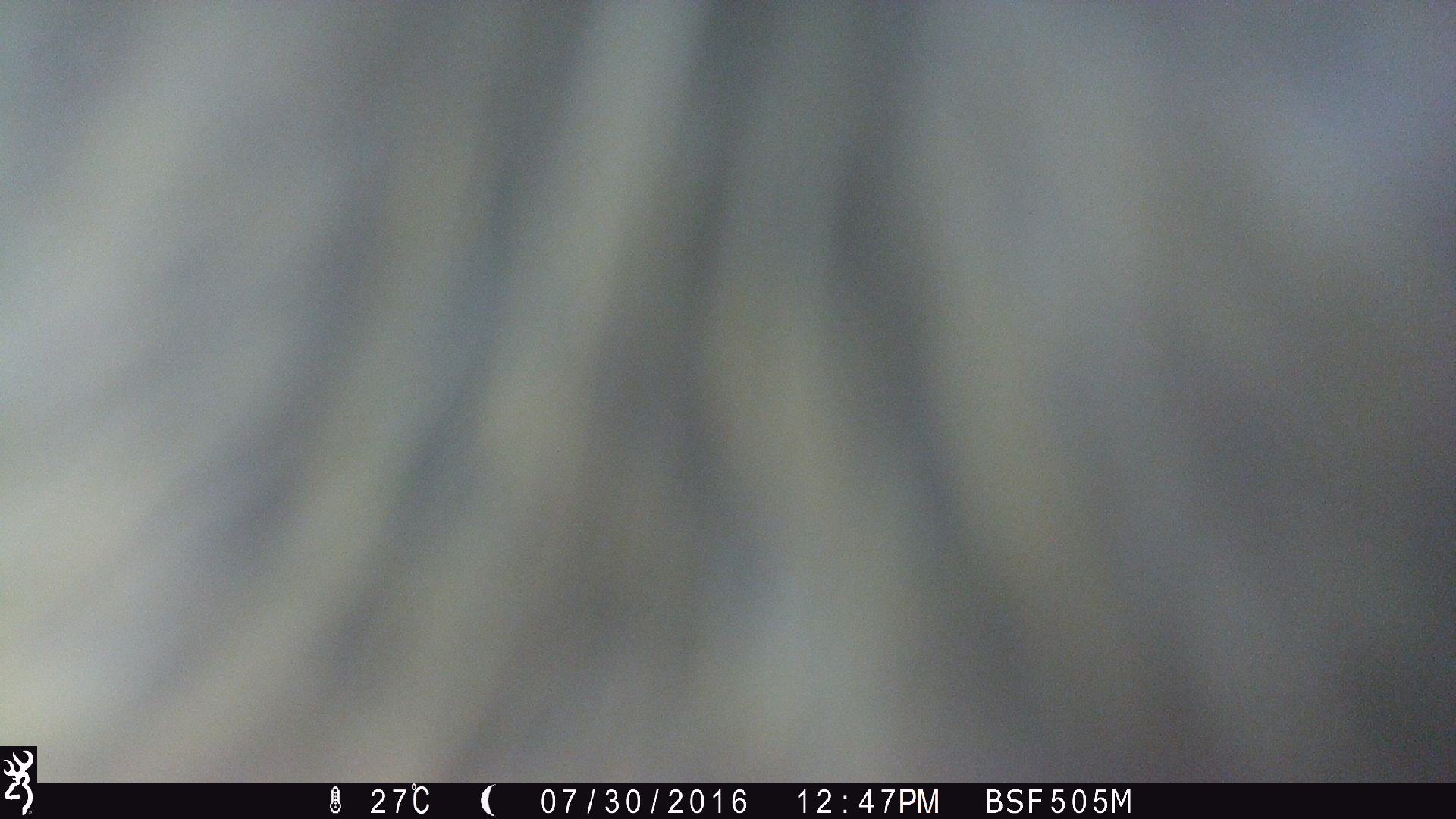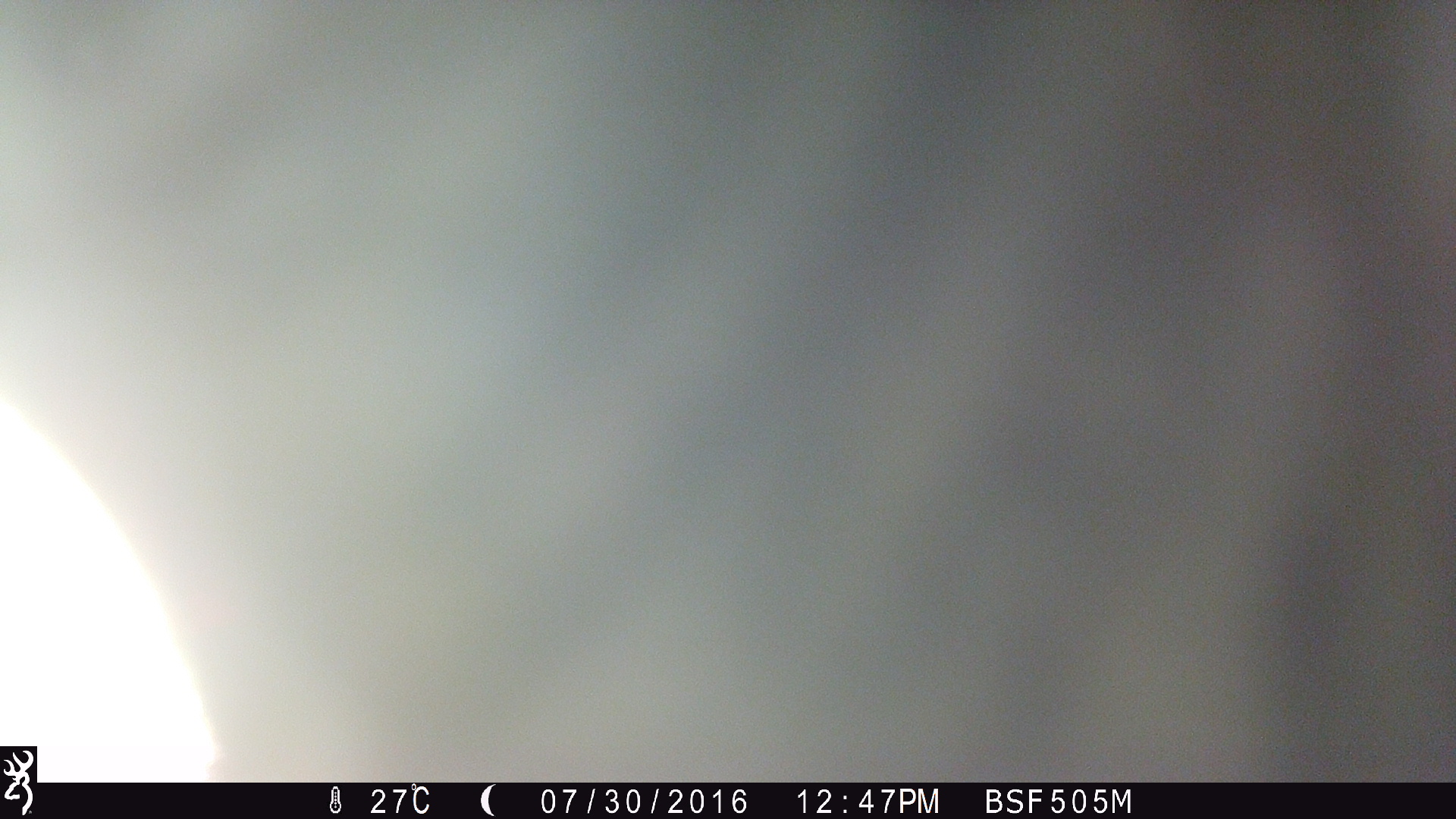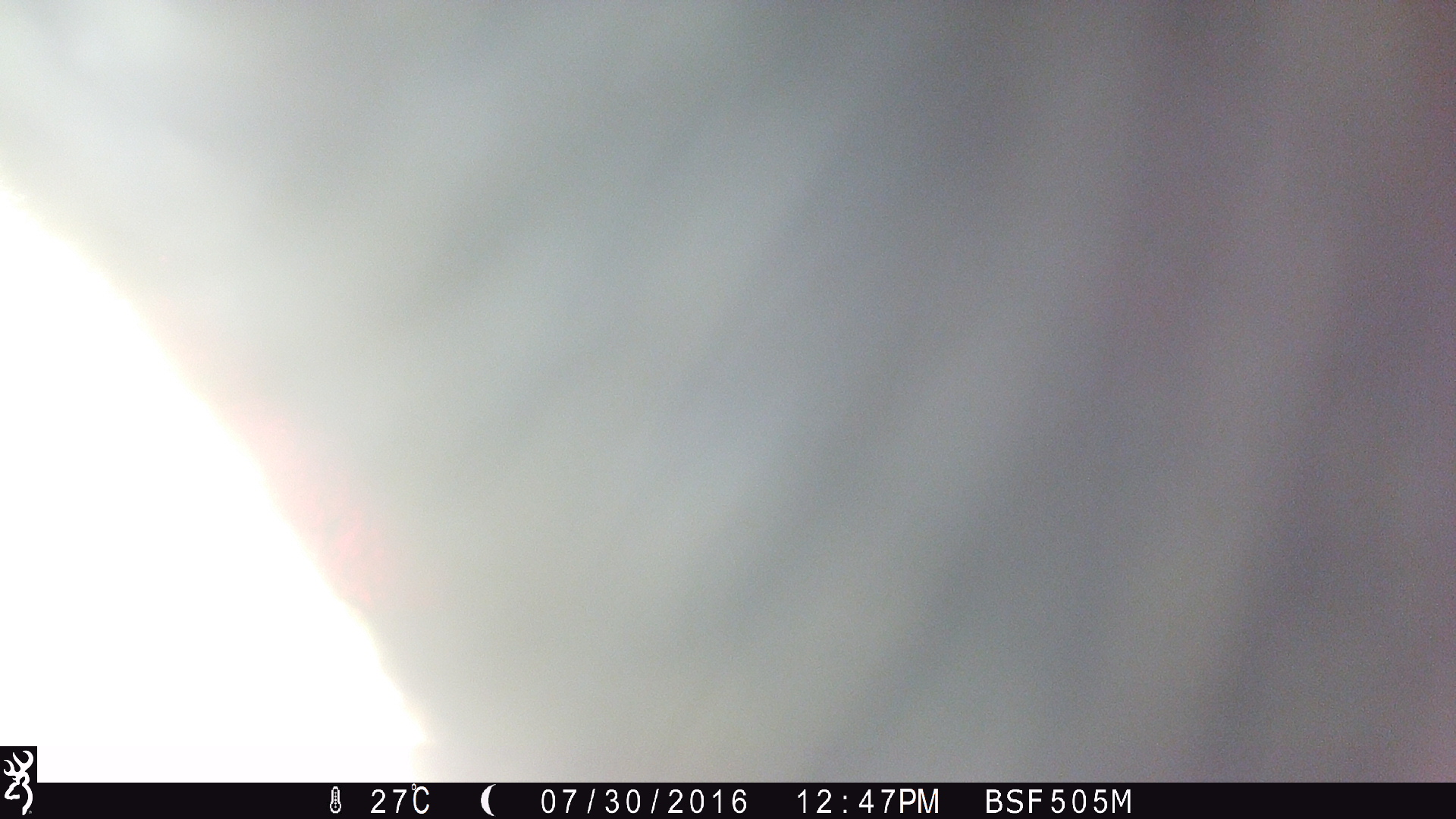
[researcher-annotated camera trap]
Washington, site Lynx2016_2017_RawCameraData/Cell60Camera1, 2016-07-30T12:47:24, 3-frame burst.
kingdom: Animalia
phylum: Chordata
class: Mammalia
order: Artiodactyla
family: Bovidae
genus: Bos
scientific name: Bos taurus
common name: domestic cattle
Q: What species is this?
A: Domestic cattle (Bos taurus).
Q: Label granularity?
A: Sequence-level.